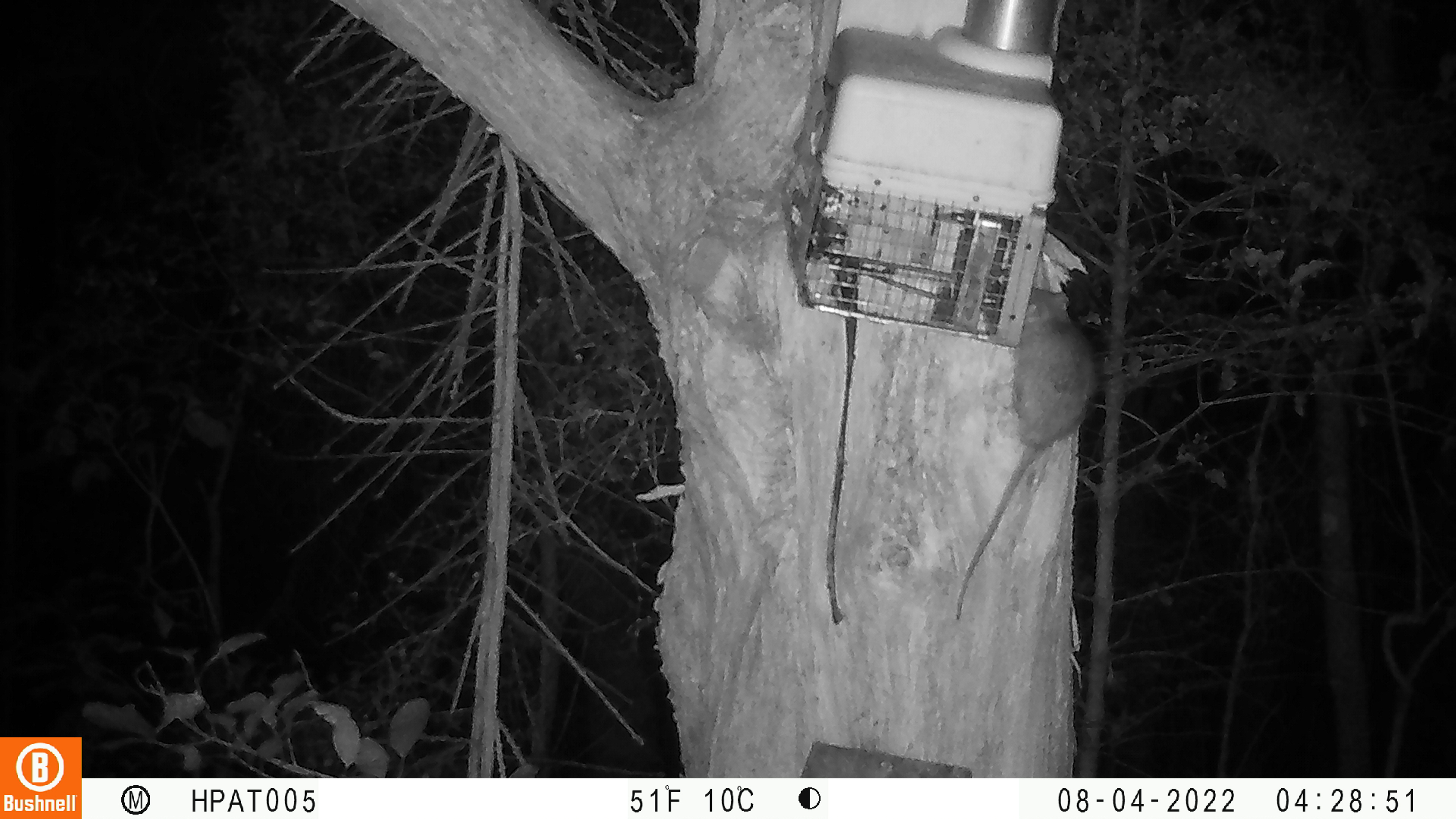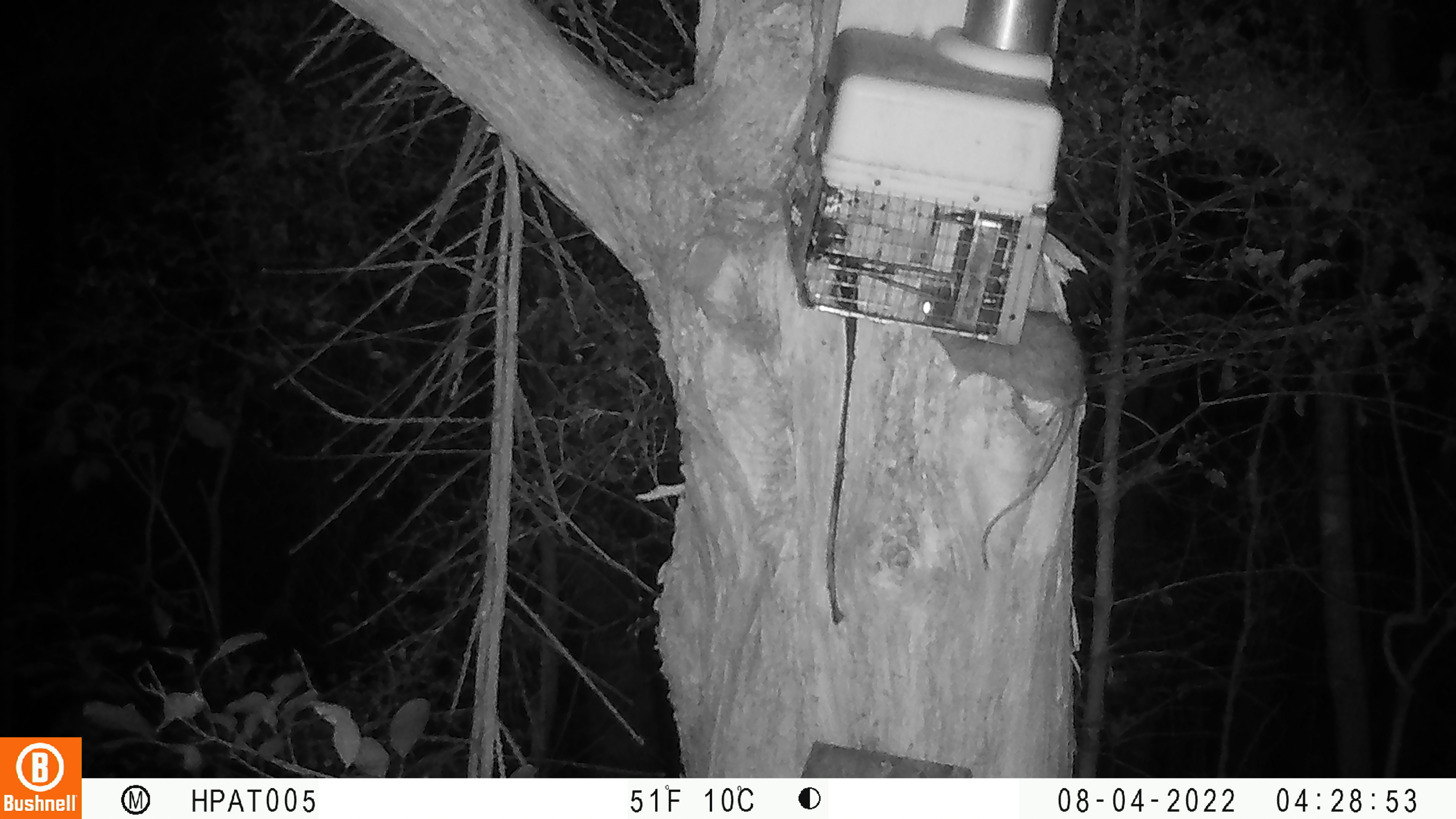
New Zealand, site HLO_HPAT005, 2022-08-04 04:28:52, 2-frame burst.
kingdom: Animalia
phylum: Chordata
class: Mammalia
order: Rodentia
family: Muridae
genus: Rattus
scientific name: Rattus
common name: rat